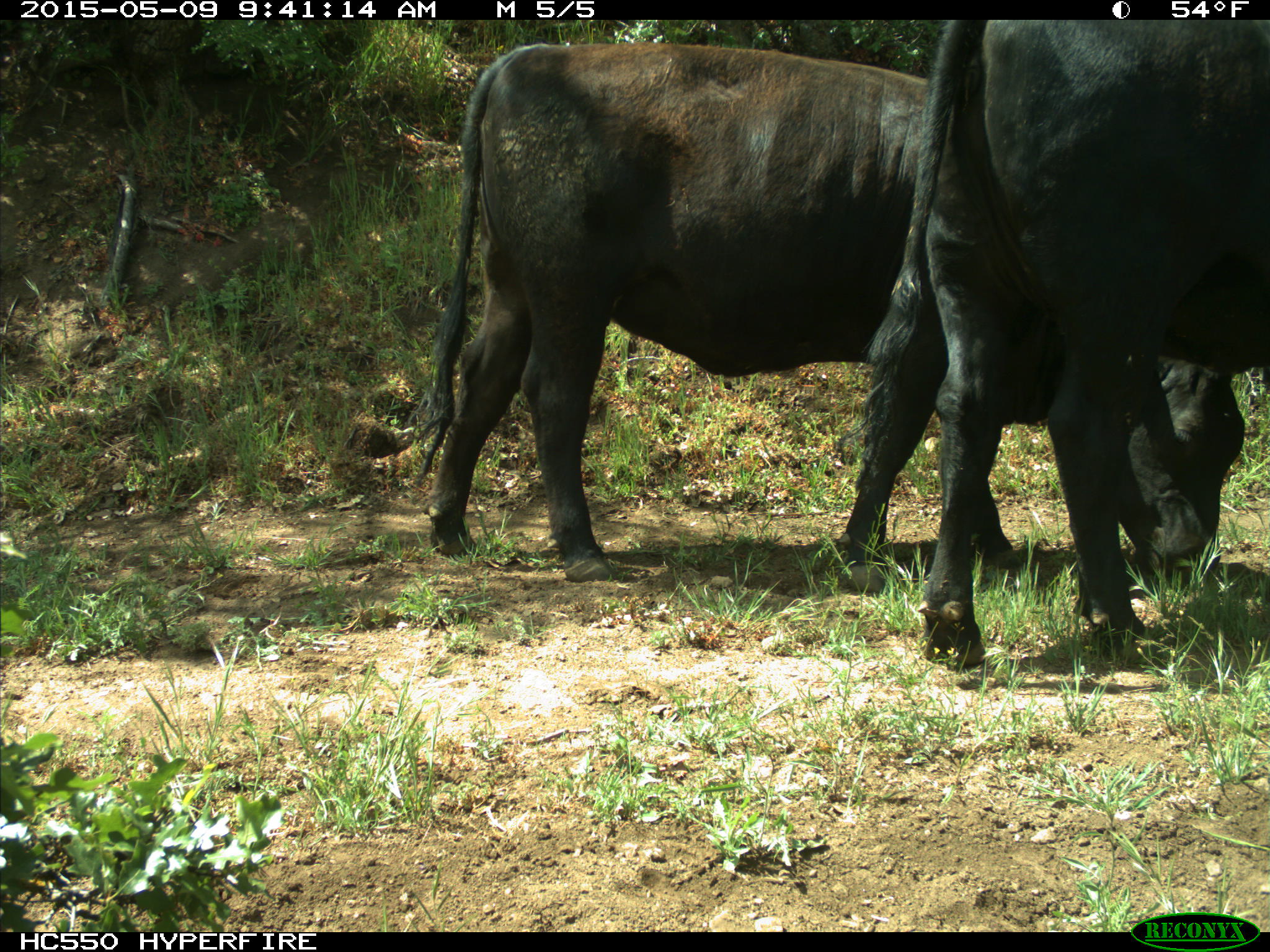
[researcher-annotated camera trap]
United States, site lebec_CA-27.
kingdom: Animalia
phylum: Chordata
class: Mammalia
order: Artiodactyla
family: Bovidae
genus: Bos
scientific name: Bos taurus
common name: domestic cow